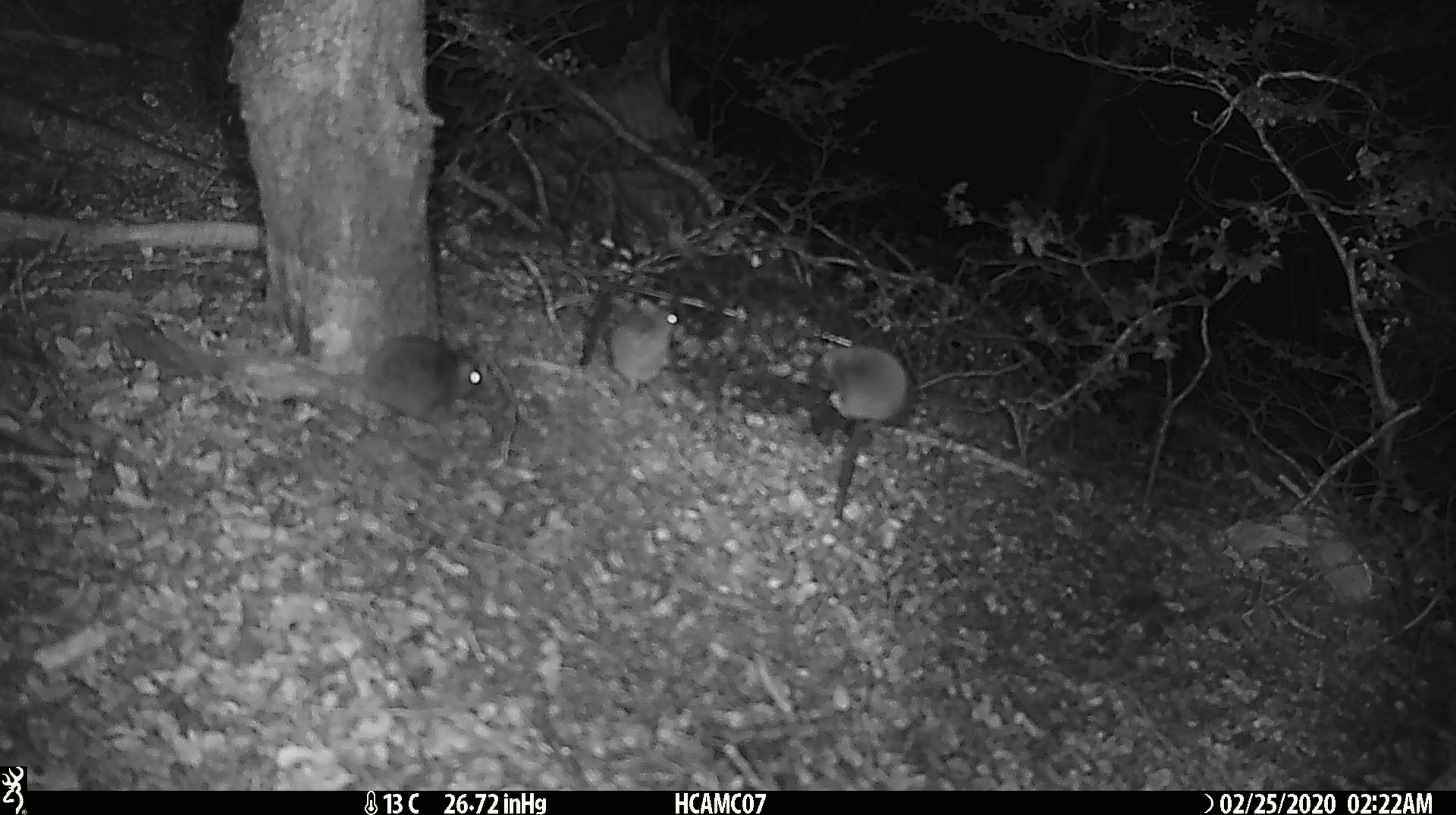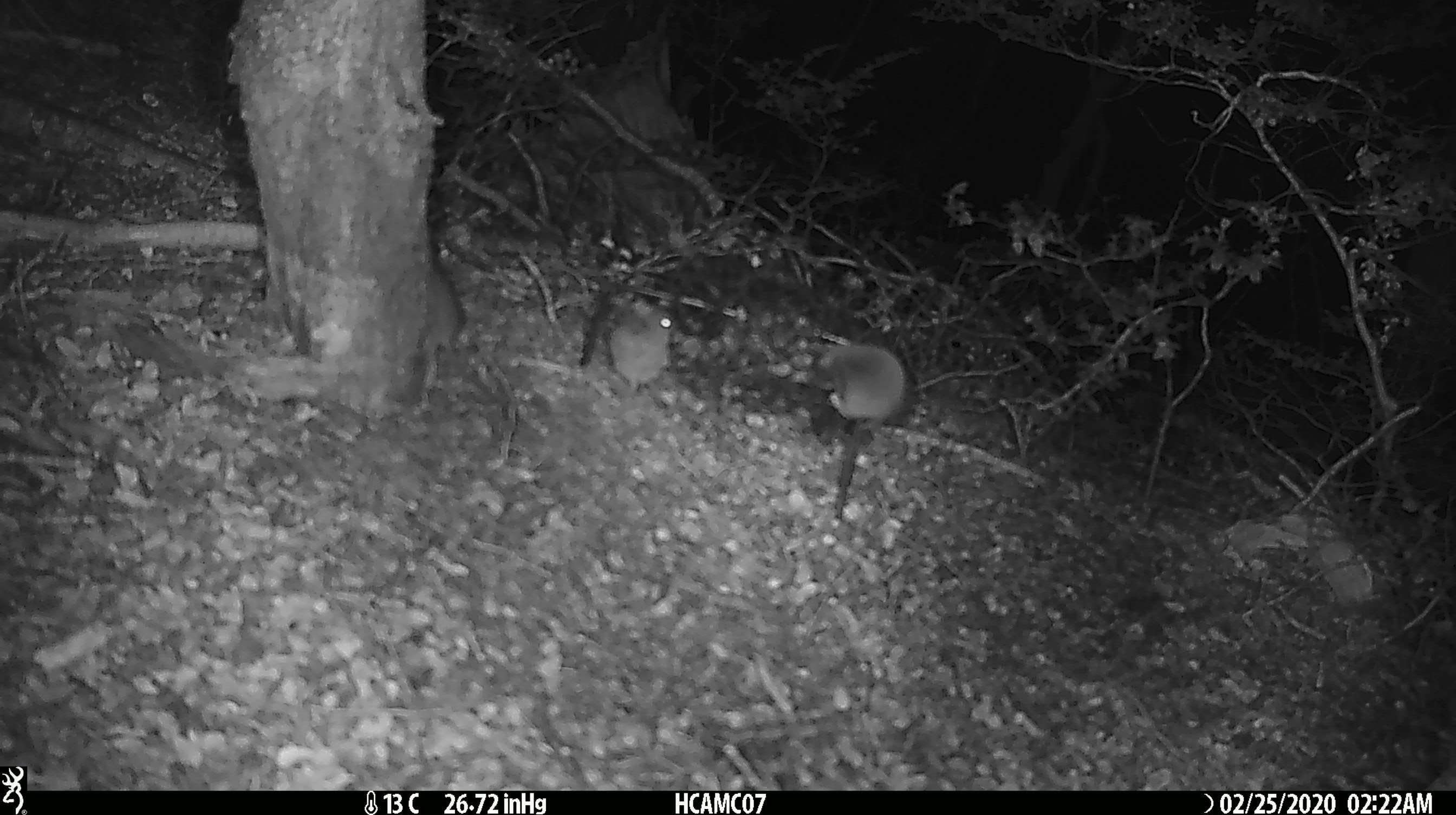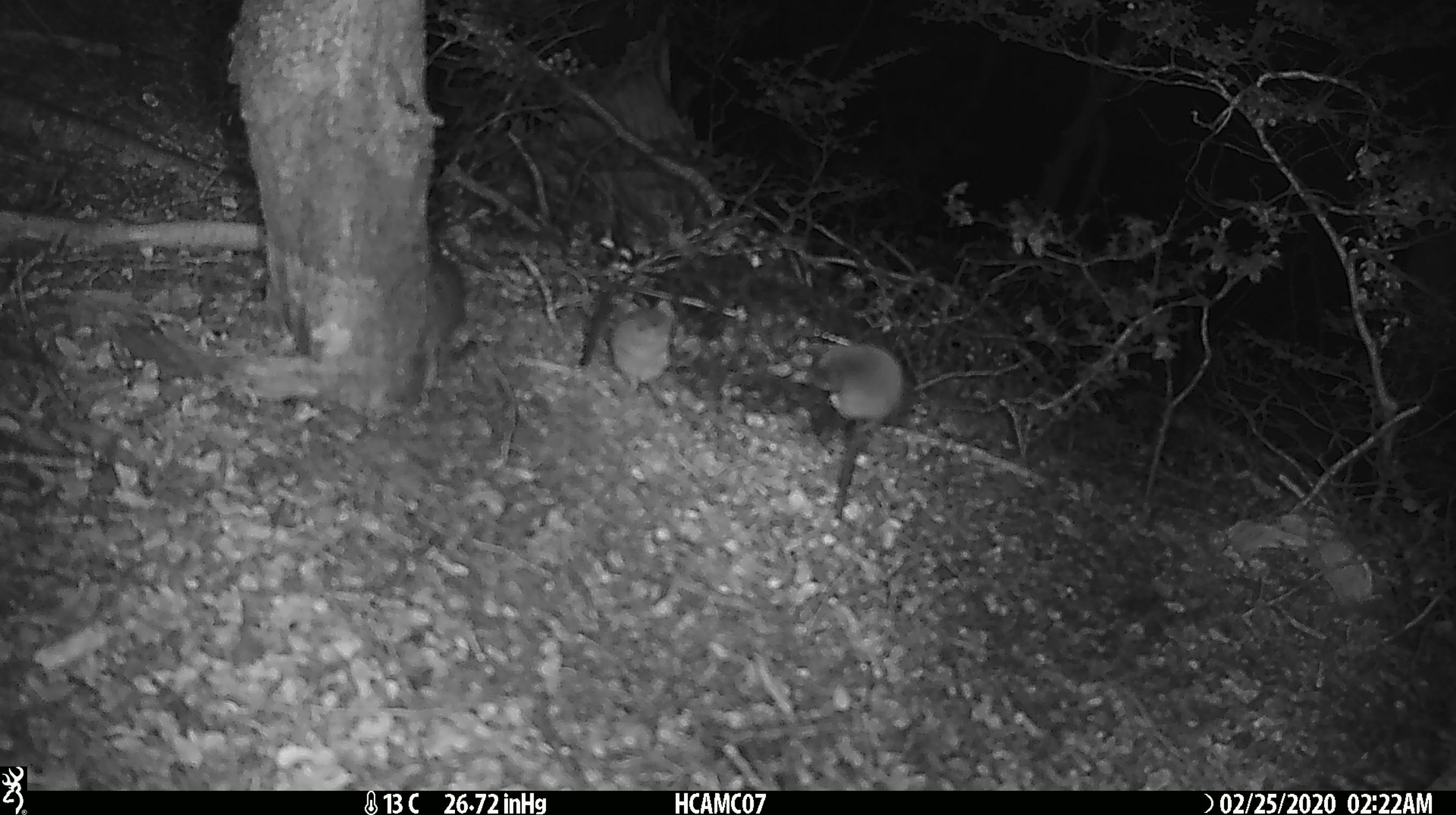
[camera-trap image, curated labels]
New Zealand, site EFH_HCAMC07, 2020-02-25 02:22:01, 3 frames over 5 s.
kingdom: Animalia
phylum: Chordata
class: Mammalia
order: Rodentia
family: Muridae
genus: Mus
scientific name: Mus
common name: mouse